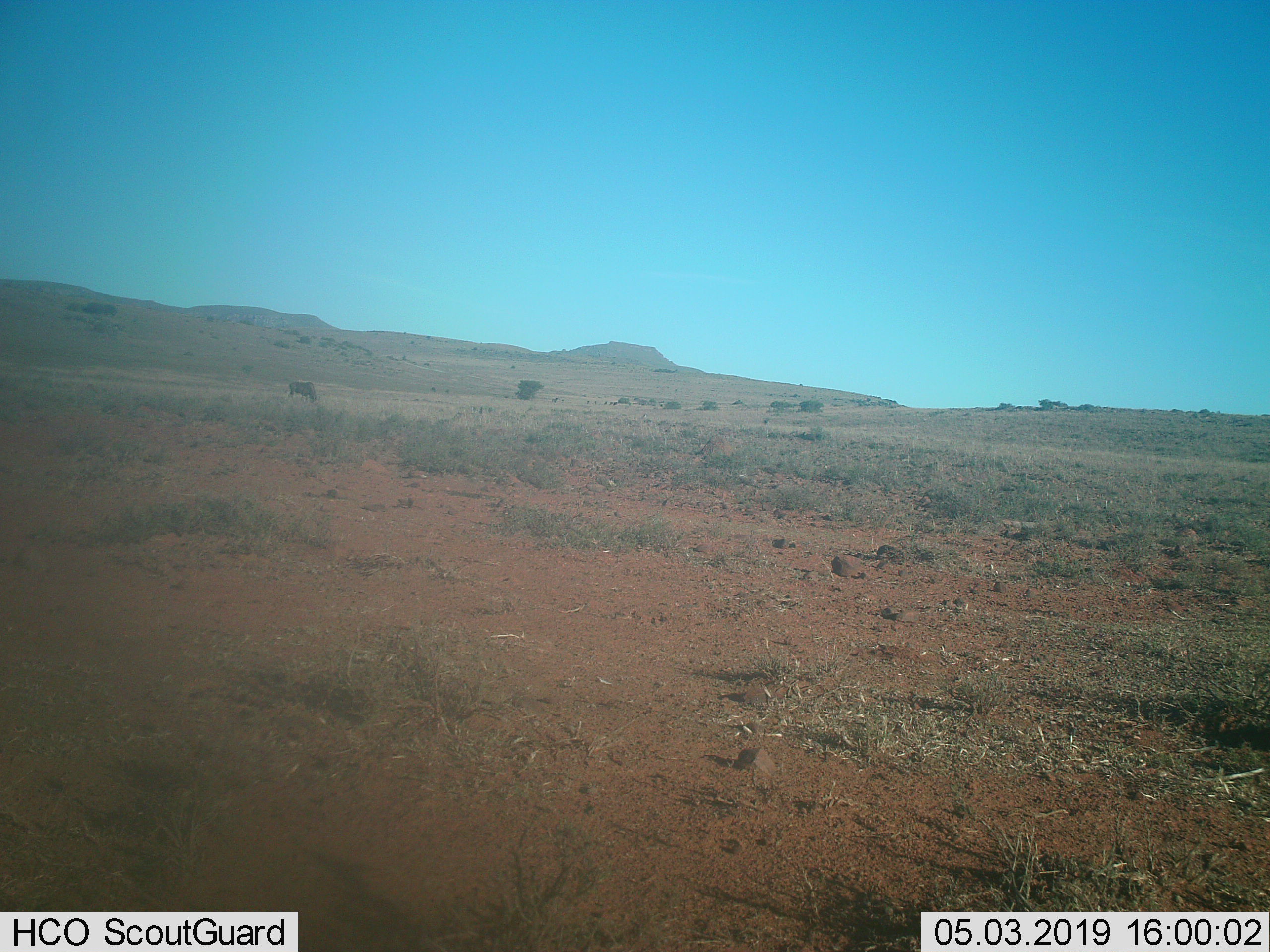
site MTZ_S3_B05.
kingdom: Animalia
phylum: Chordata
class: Mammalia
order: Artiodactyla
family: Bovidae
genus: Connochaetes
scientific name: Connochaetes gnou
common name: black wildebeest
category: wildebeestblack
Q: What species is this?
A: Wildebeestblack (black wildebeest) (Connochaetes gnou).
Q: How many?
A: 1.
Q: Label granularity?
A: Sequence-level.